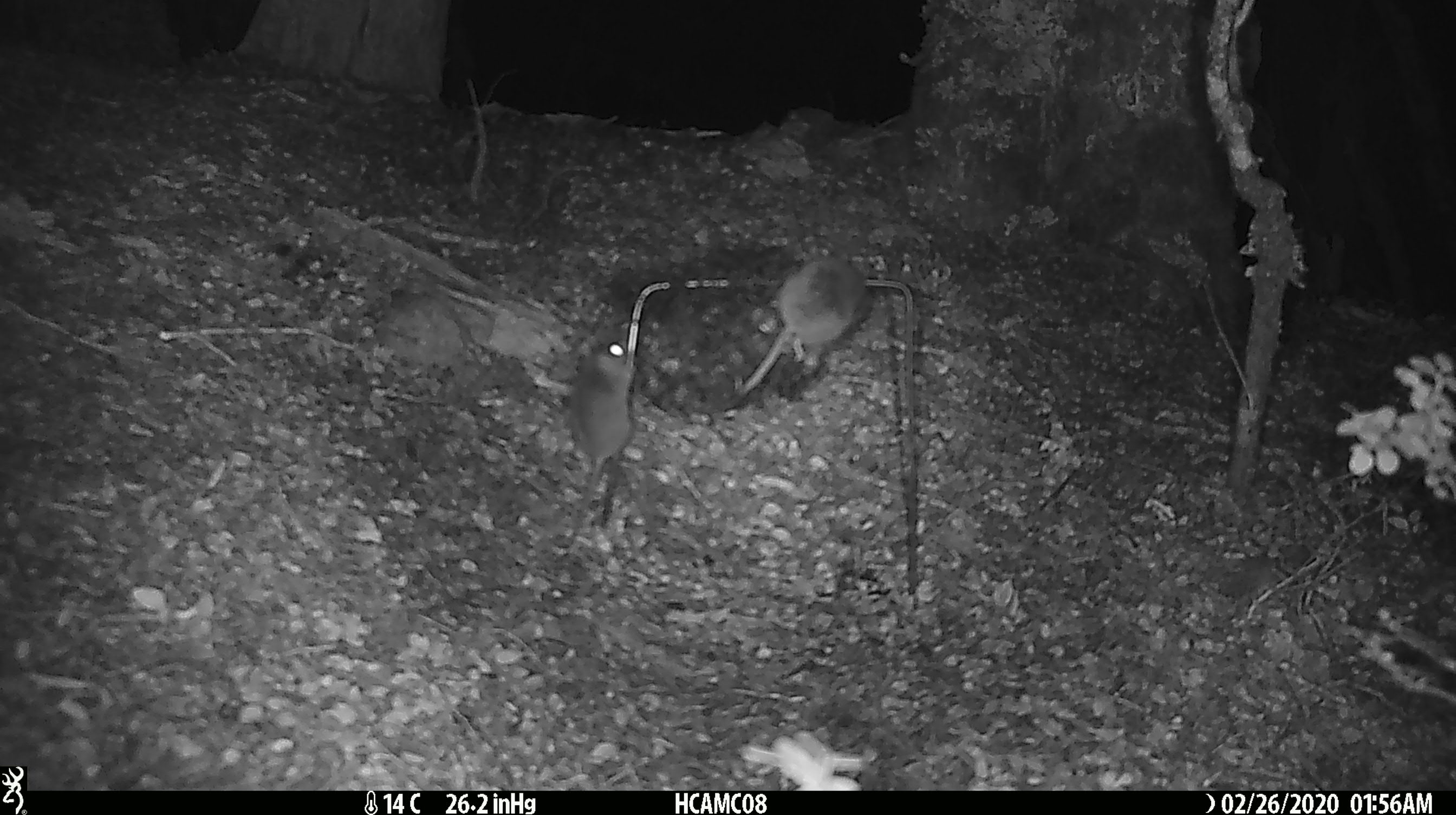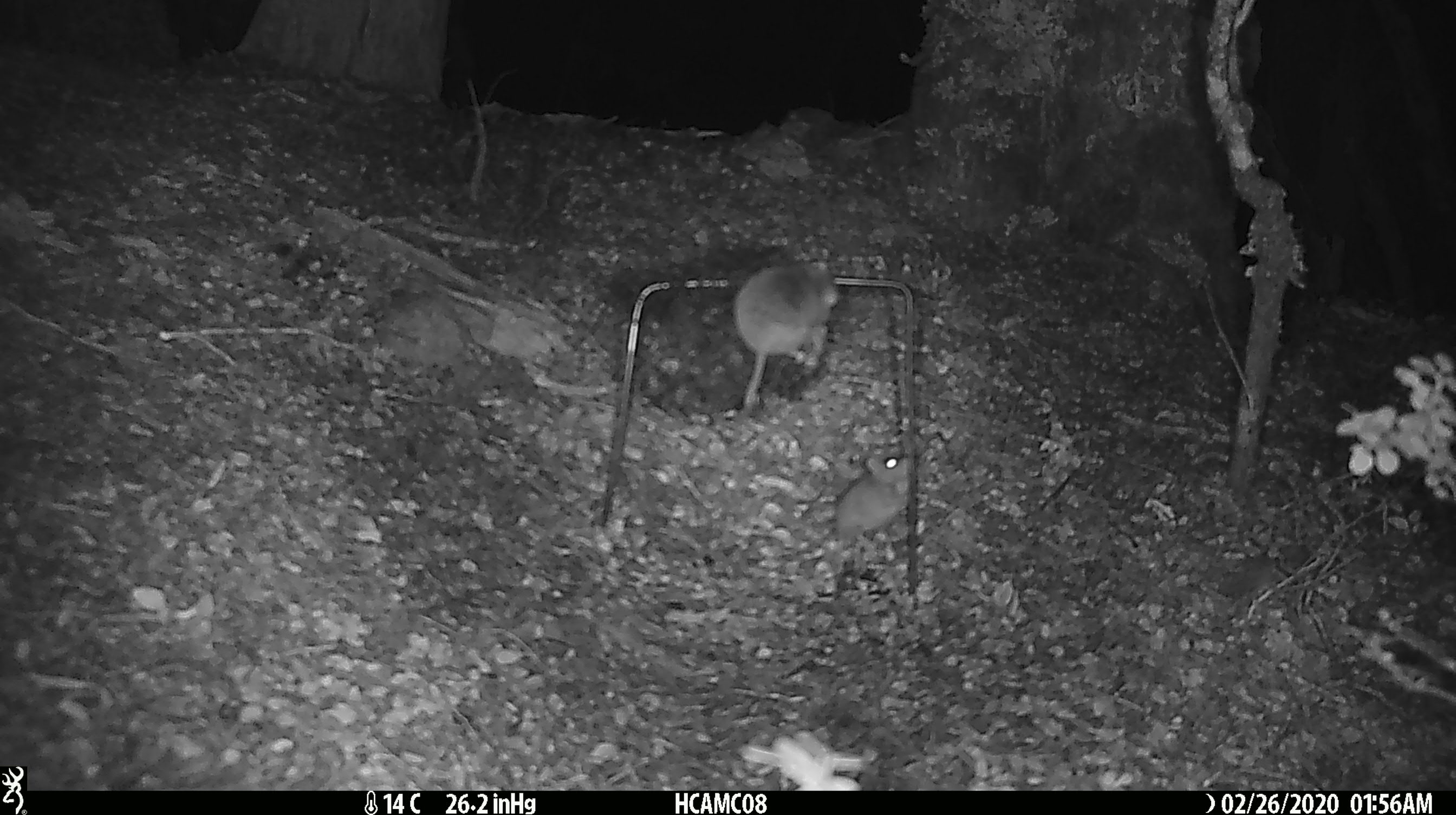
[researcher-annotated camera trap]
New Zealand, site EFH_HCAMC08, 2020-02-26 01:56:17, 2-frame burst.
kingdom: Animalia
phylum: Chordata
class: Mammalia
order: Rodentia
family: Muridae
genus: Mus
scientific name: Mus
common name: mouse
Mouse (Mus).